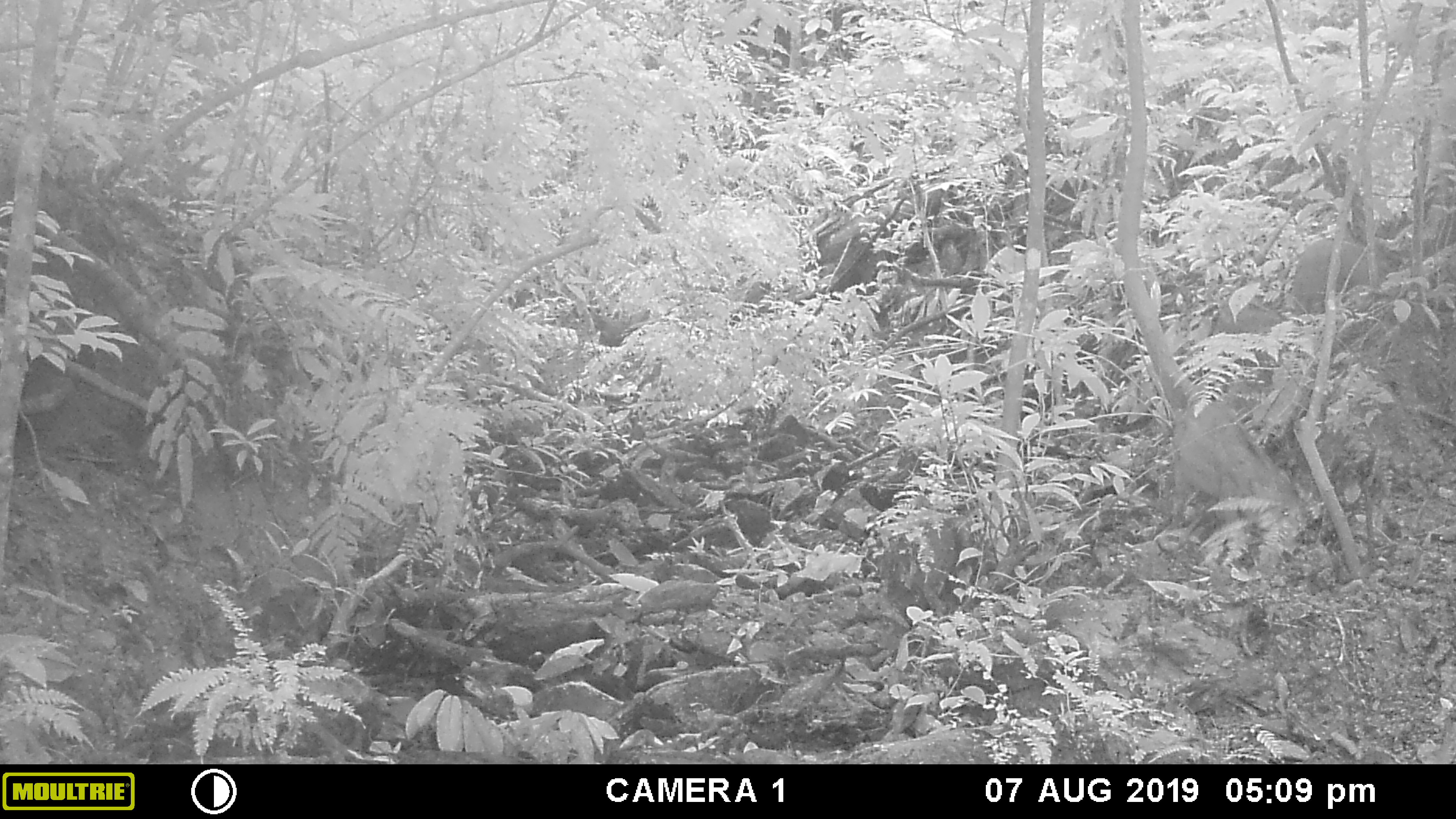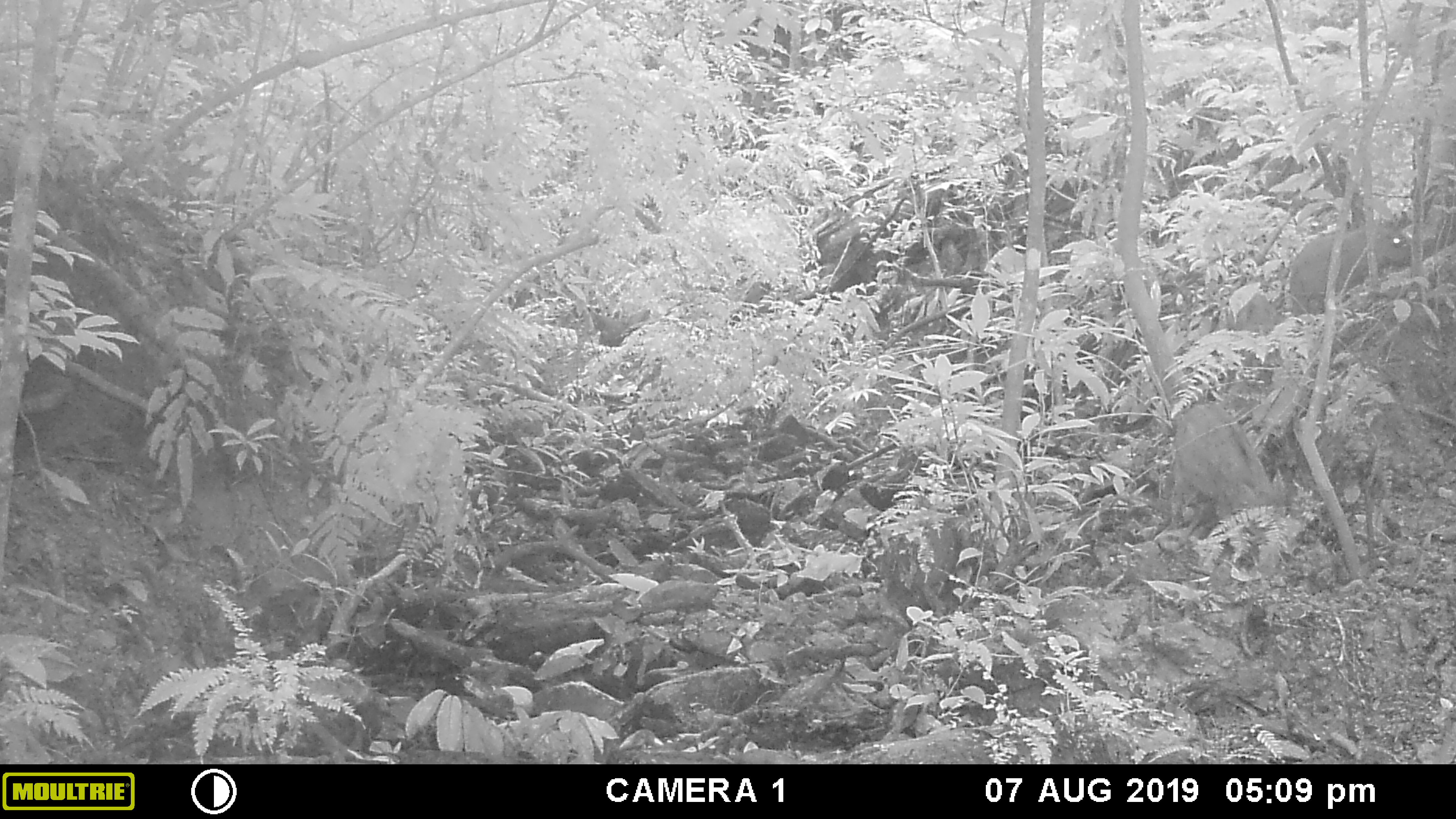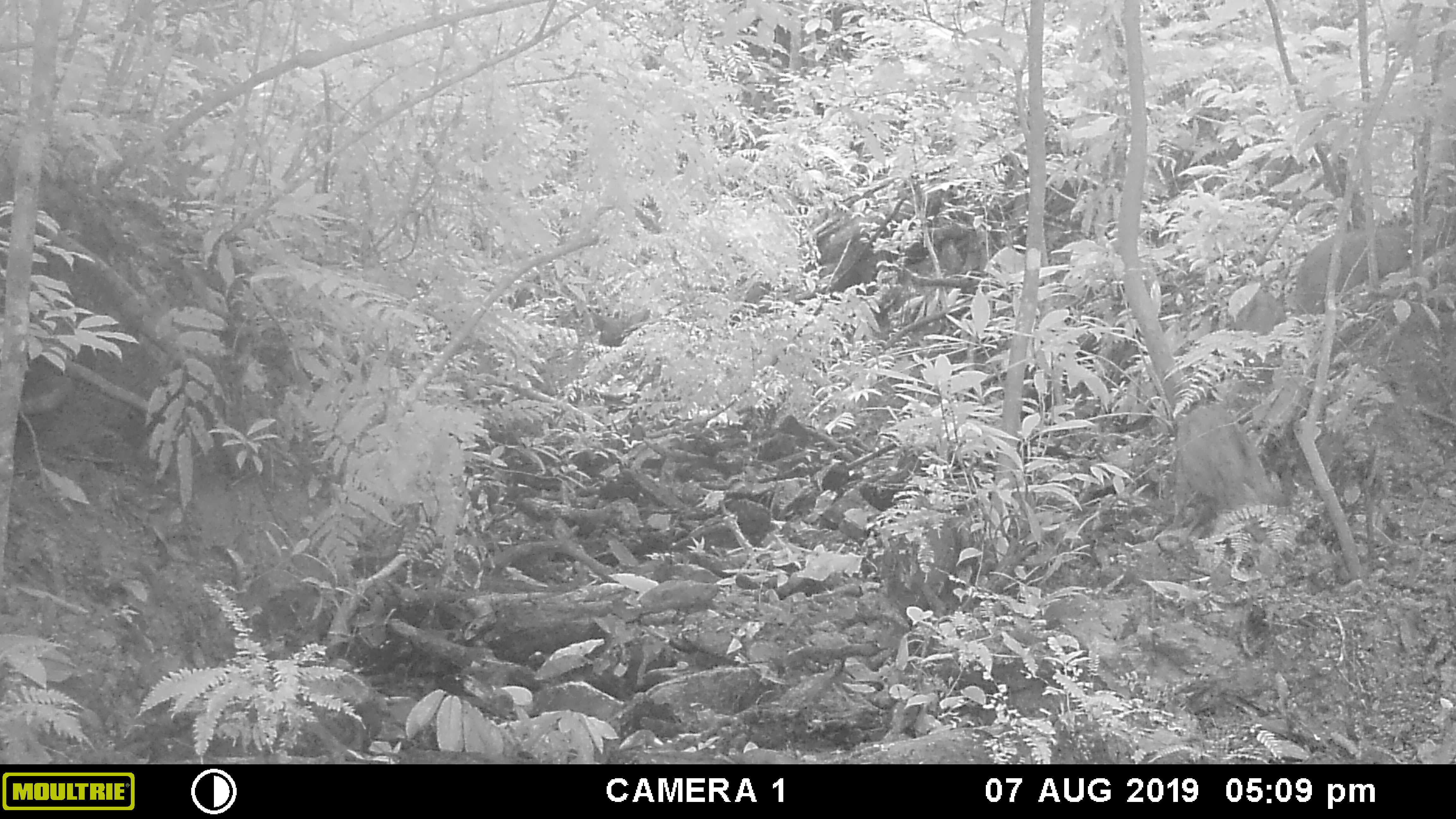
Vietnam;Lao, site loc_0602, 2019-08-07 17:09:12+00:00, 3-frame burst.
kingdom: Animalia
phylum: Chordata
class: Mammalia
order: Artiodactyla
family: Suidae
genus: Sus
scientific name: Sus scrofa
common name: eurasian wild pig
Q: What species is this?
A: Eurasian wild pig (Sus scrofa).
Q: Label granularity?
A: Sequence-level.